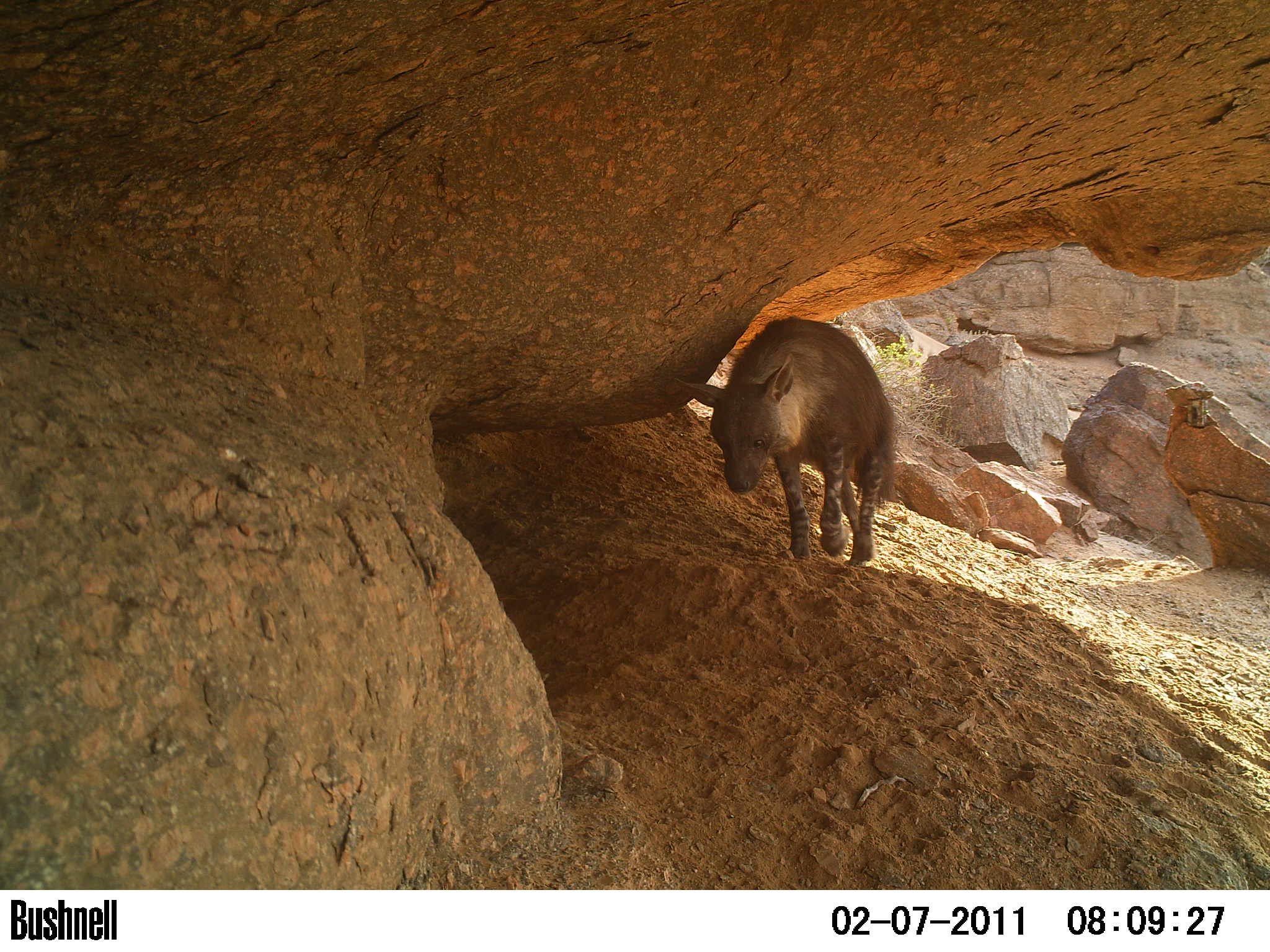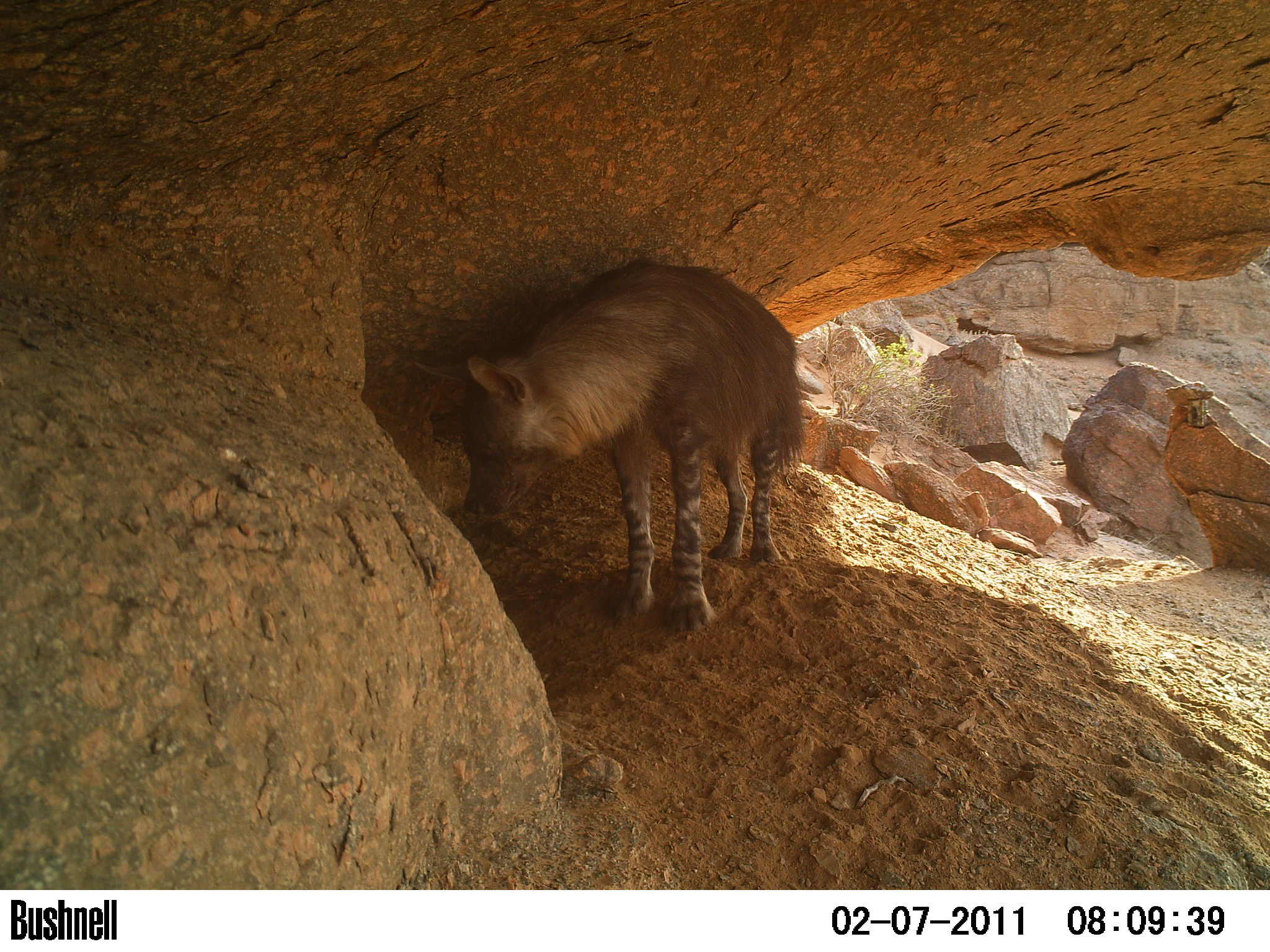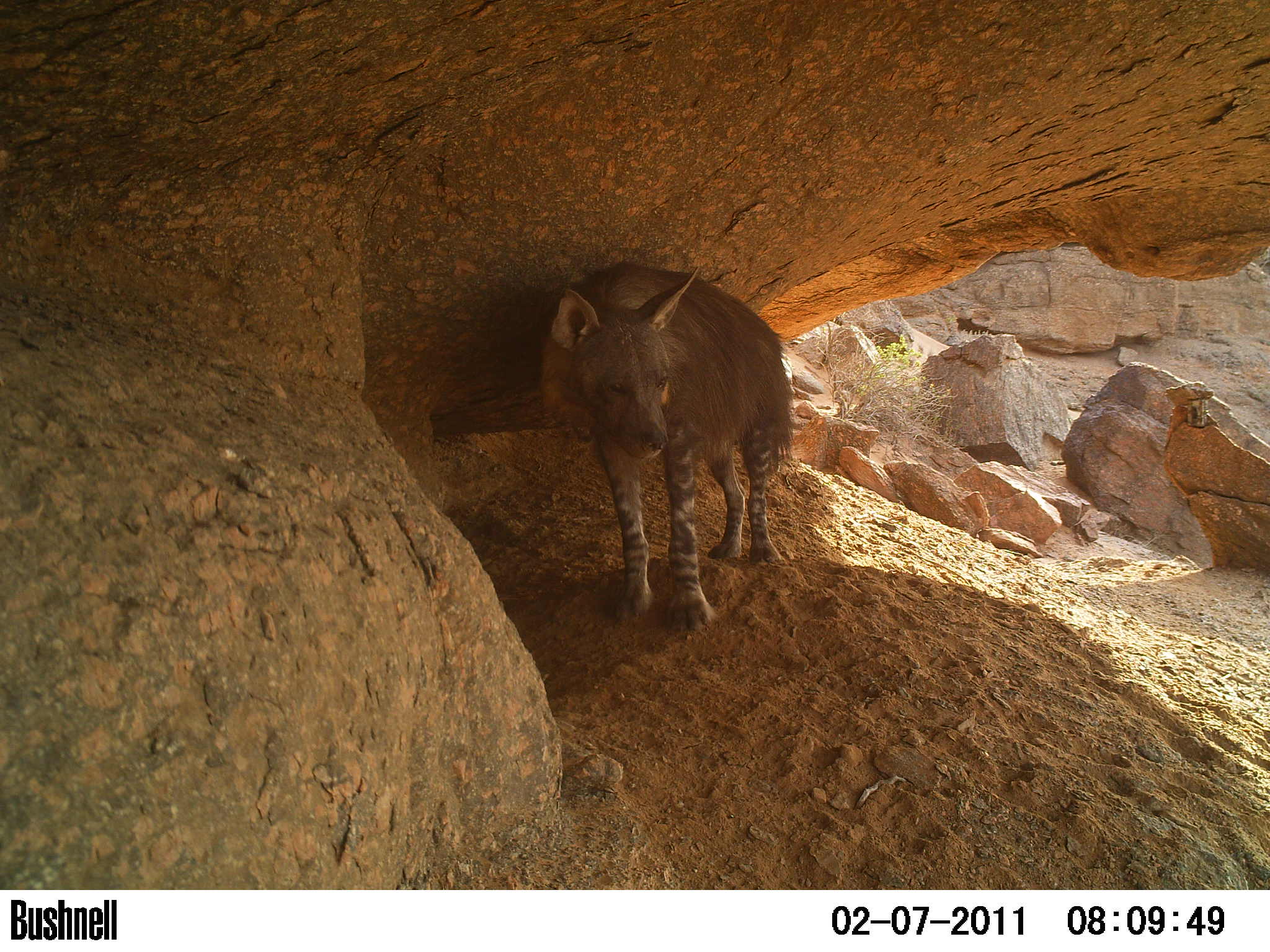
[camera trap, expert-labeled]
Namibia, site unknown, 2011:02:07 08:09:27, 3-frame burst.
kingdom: Animalia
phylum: Chordata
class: Mammalia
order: Carnivora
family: Hyaenidae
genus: Parahyaena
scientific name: Parahyaena brunnea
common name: brown hyena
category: hyaena brunnea